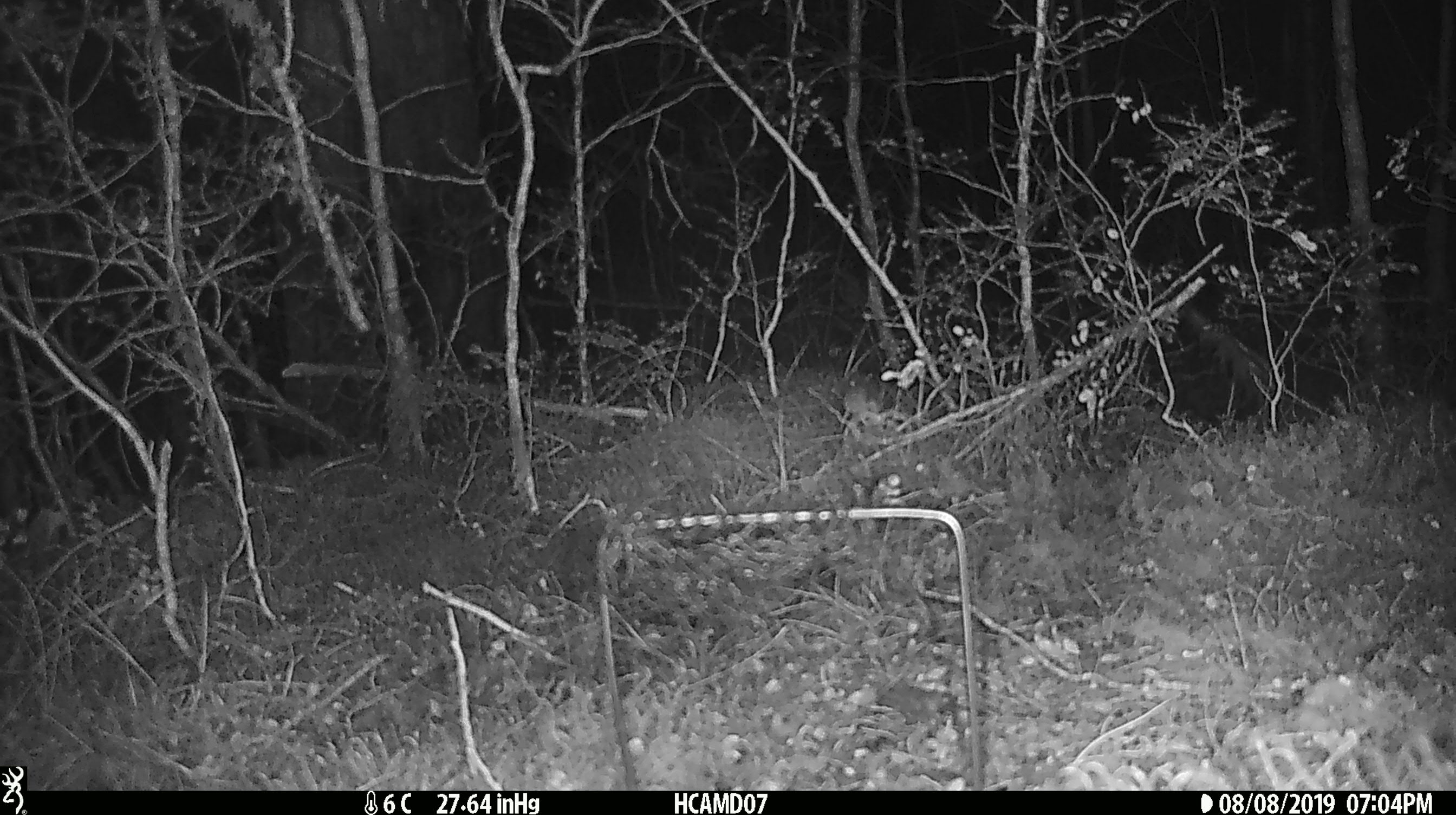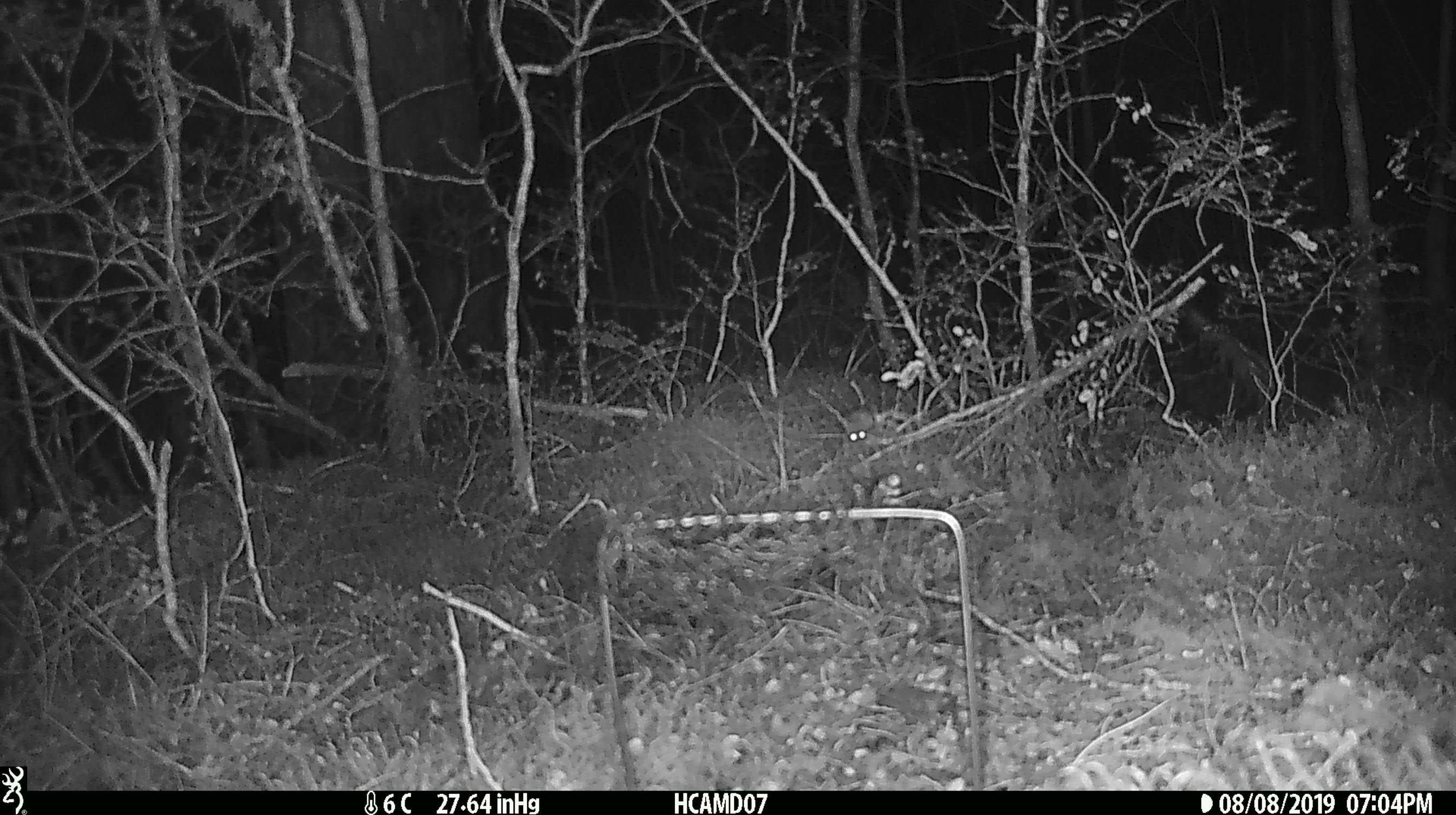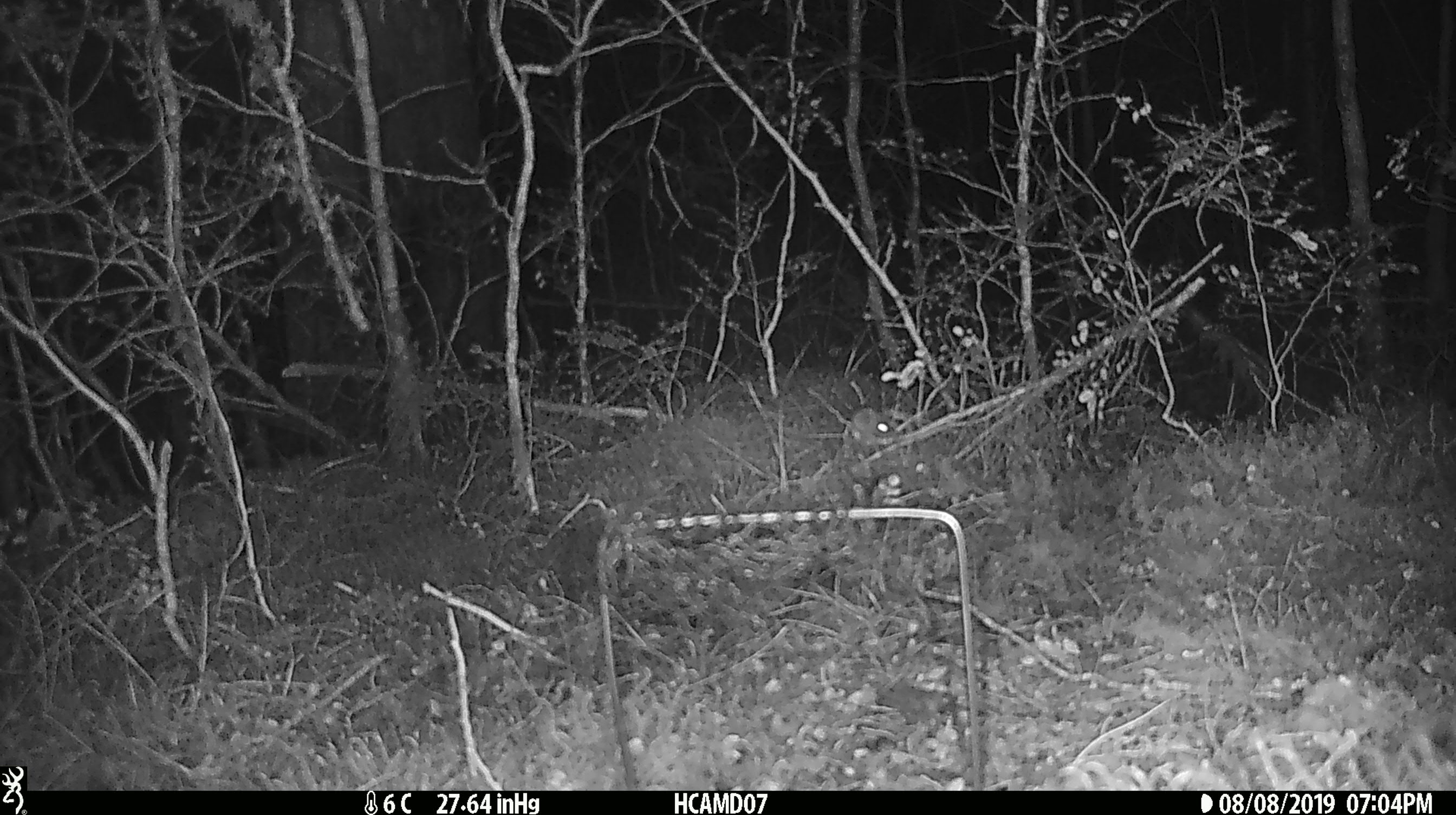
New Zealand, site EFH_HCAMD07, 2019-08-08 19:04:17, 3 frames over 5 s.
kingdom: Animalia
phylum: Chordata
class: Mammalia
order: Rodentia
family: Muridae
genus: Mus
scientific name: Mus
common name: mouse